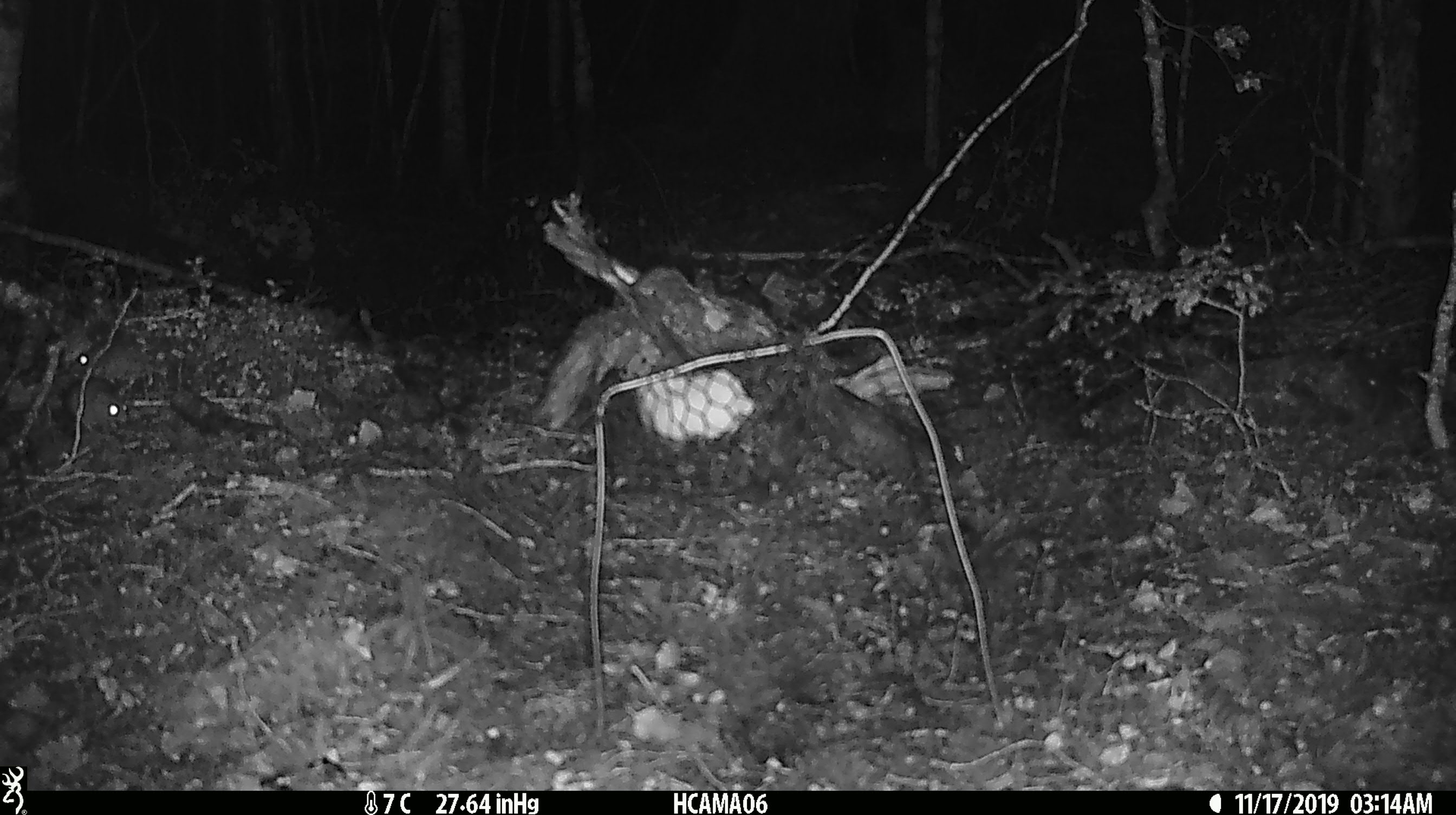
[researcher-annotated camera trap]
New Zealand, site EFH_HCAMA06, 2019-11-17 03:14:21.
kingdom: Animalia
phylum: Chordata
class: Mammalia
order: Rodentia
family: Muridae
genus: Mus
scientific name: Mus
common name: mouse